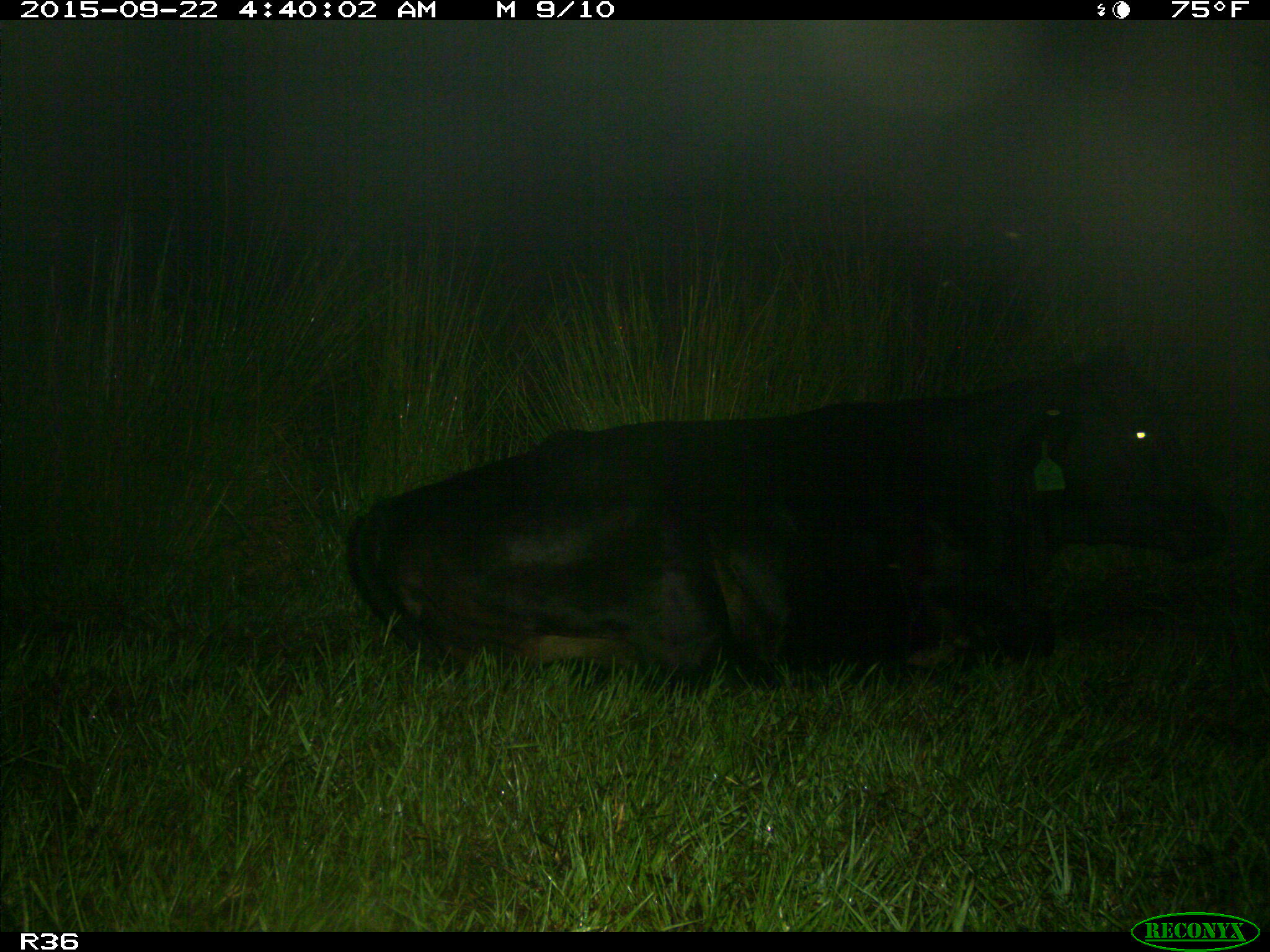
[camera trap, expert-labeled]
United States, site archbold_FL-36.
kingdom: Animalia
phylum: Chordata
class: Mammalia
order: Artiodactyla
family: Bovidae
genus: Bos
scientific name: Bos taurus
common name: domestic cow